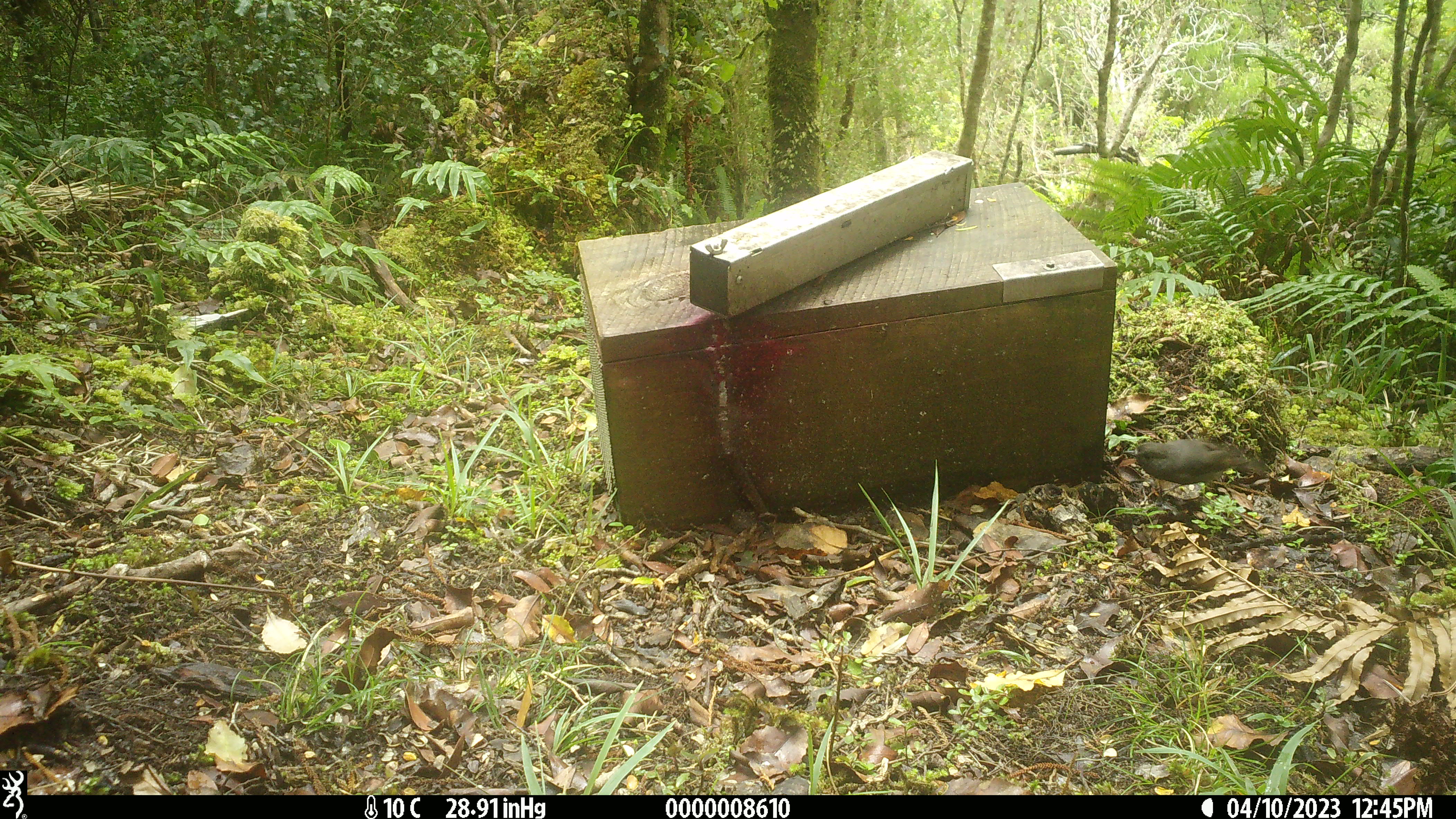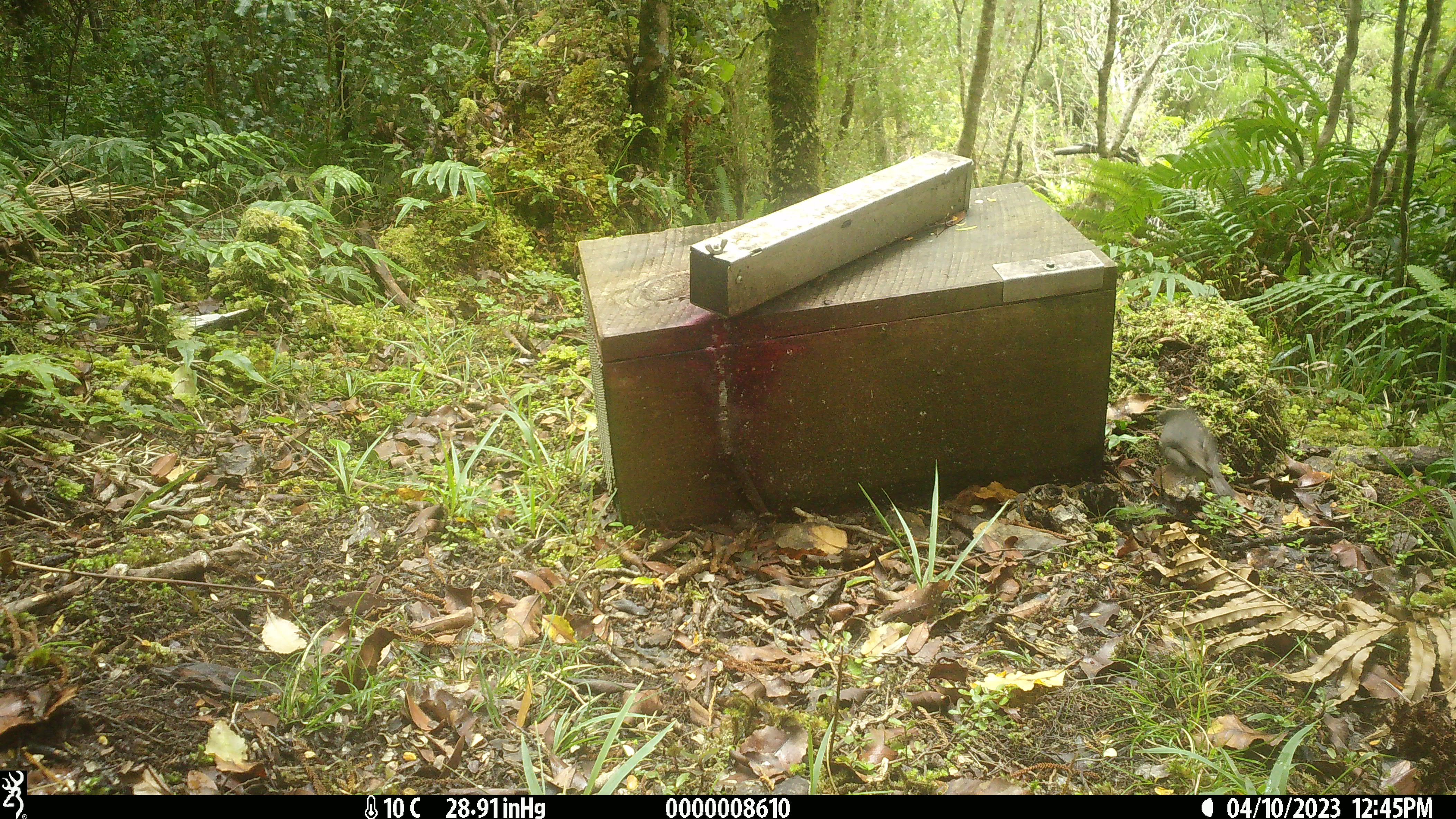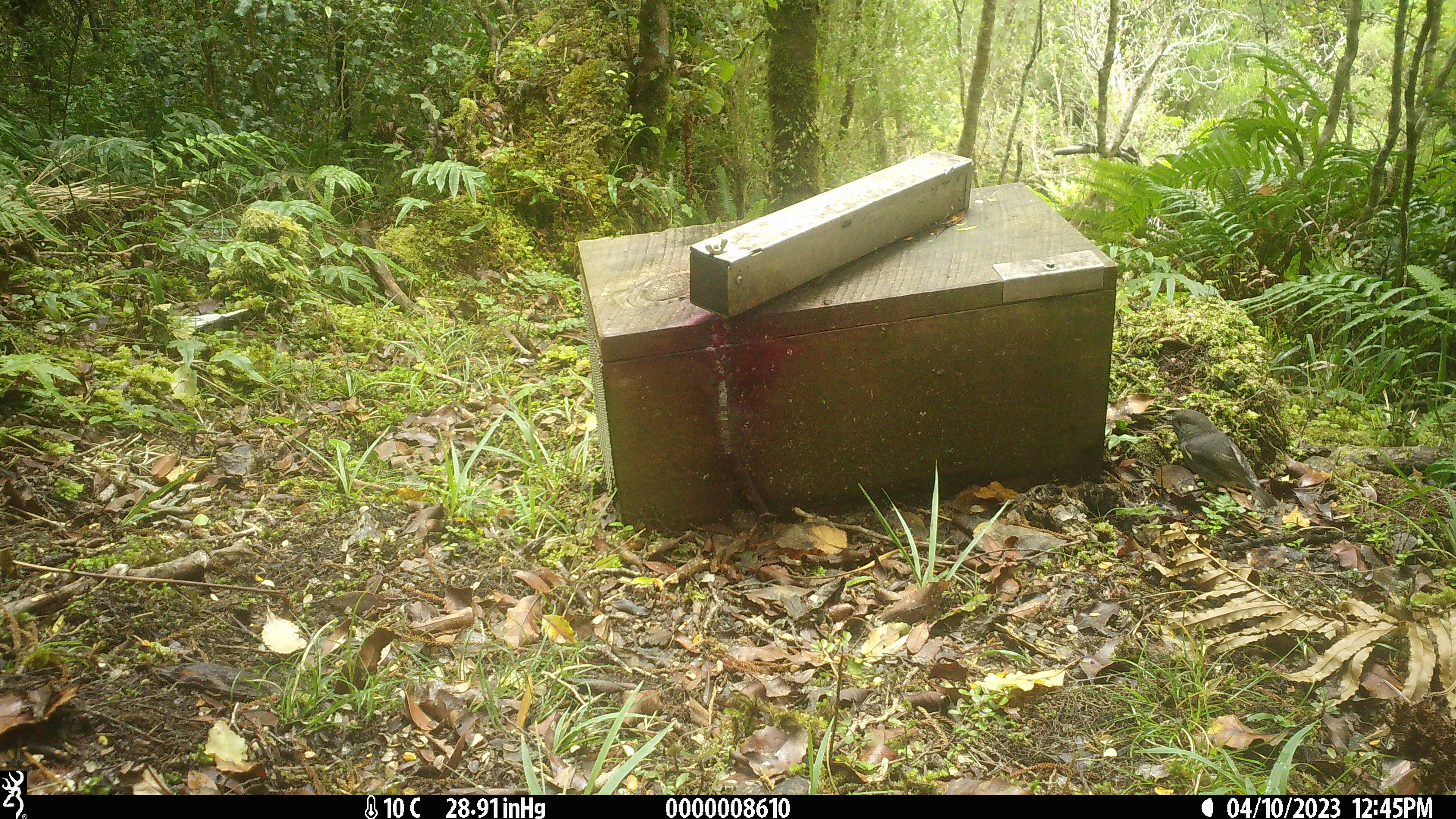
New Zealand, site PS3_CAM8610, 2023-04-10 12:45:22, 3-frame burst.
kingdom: Animalia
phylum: Chordata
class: Aves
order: Passeriformes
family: Petroicidae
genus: Petroica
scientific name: Petroica australis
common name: new zealand robin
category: robin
Robin (new zealand robin) (Petroica australis).